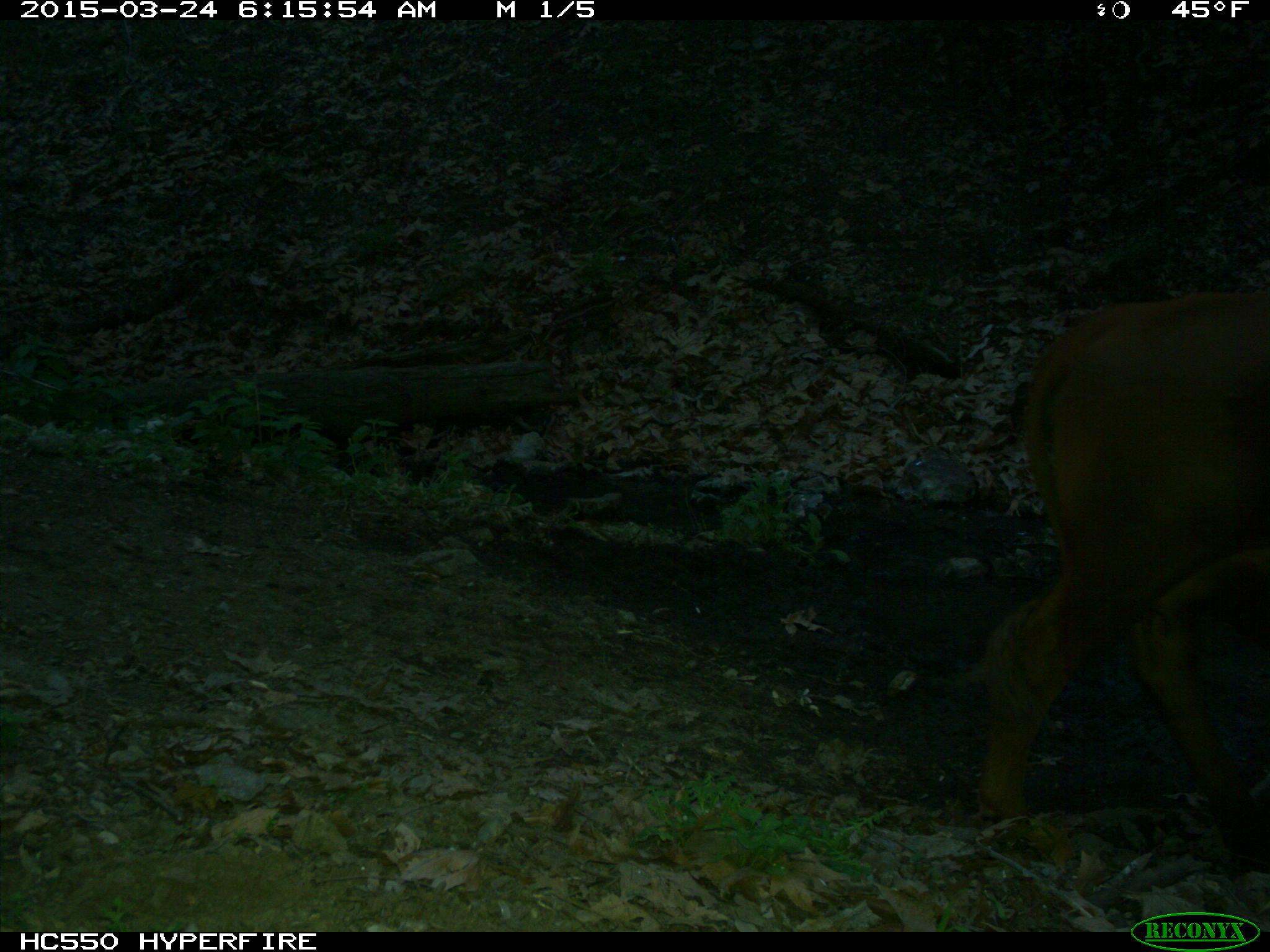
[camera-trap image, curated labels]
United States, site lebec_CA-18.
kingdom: Animalia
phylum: Chordata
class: Mammalia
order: Artiodactyla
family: Bovidae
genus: Bos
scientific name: Bos taurus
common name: domestic cow